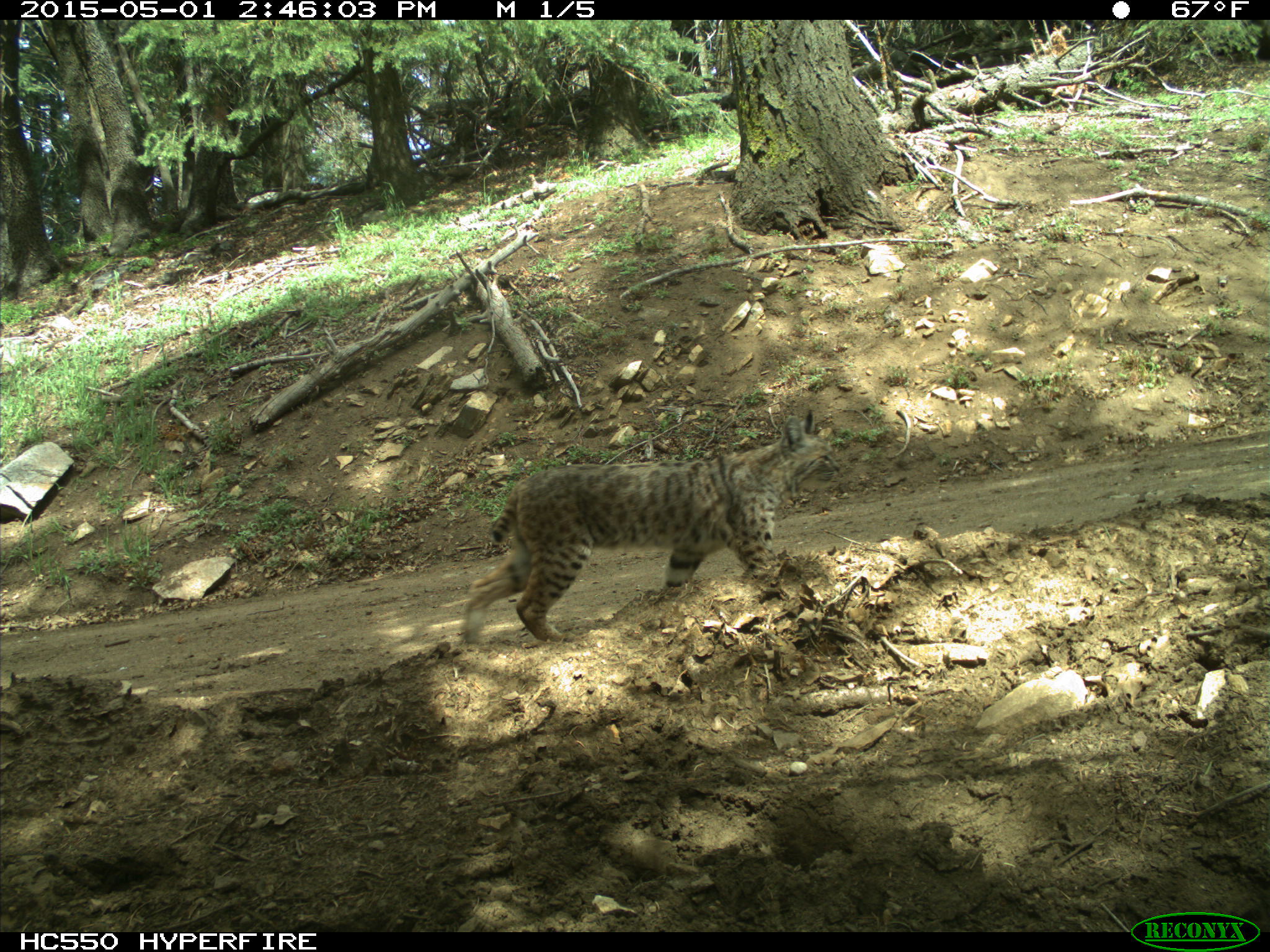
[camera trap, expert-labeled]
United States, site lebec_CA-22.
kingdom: Animalia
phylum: Chordata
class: Mammalia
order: Carnivora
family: Felidae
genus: Lynx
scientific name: Lynx rufus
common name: bobcat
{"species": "Lynx rufus (bobcat)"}